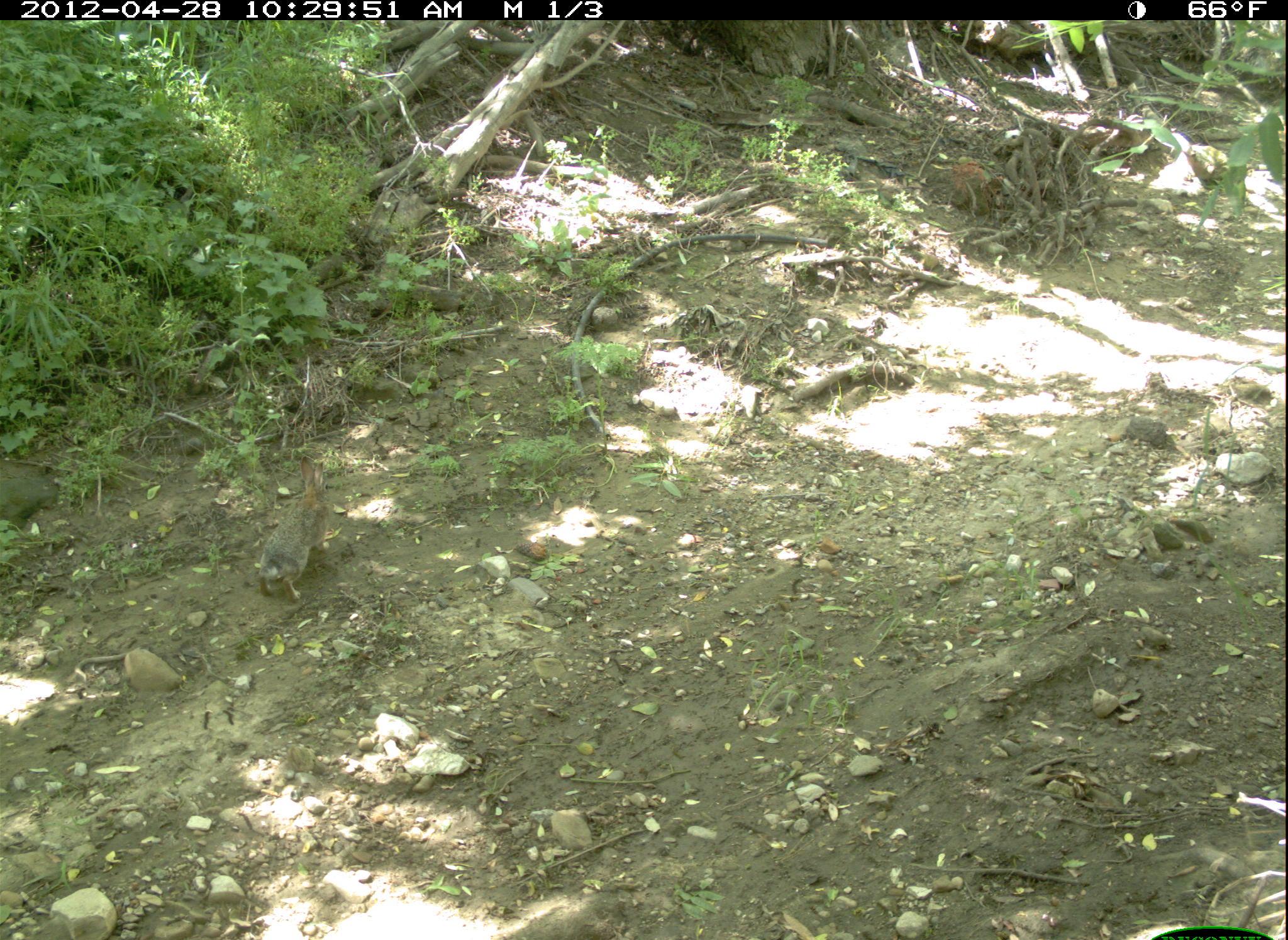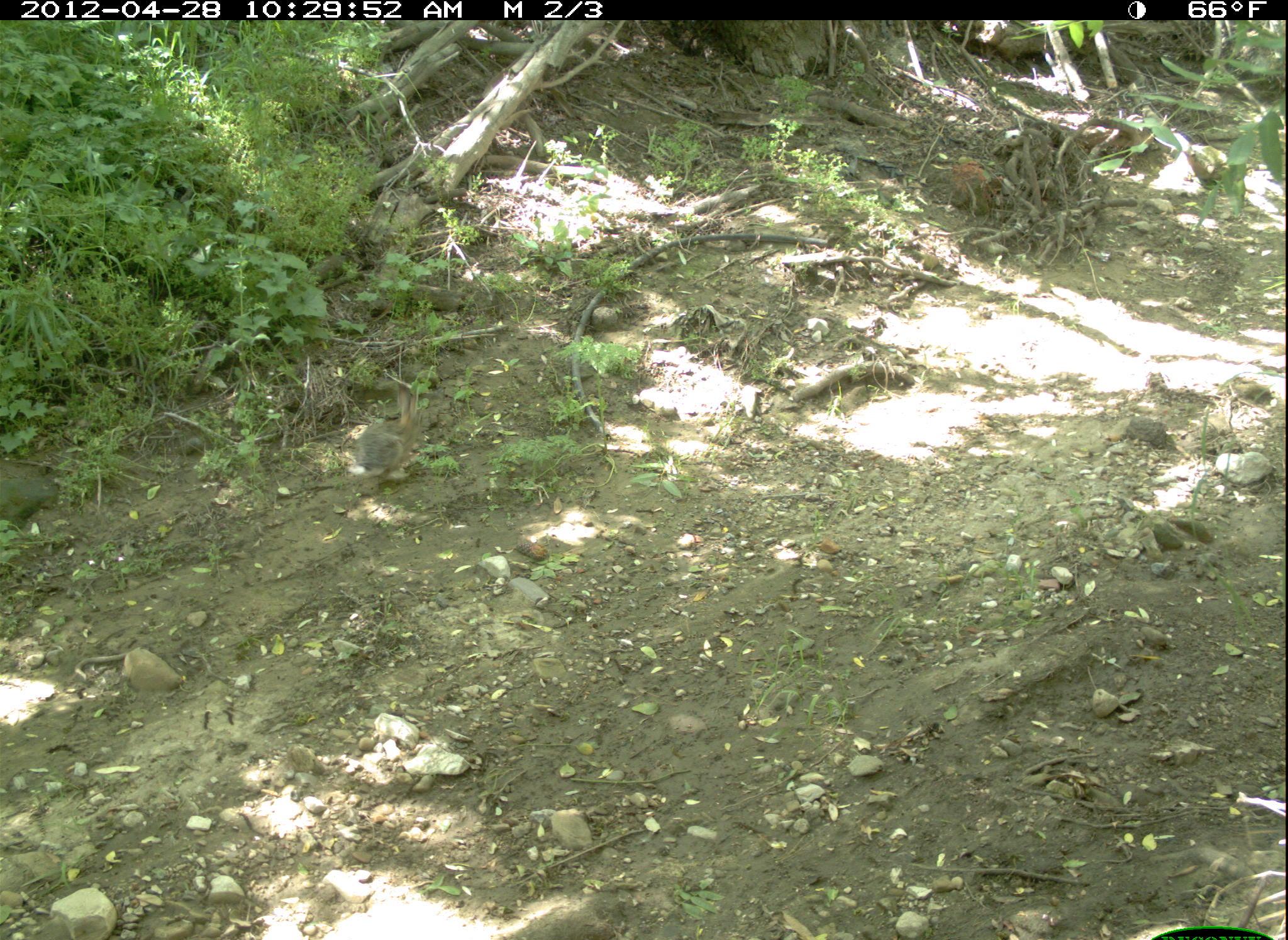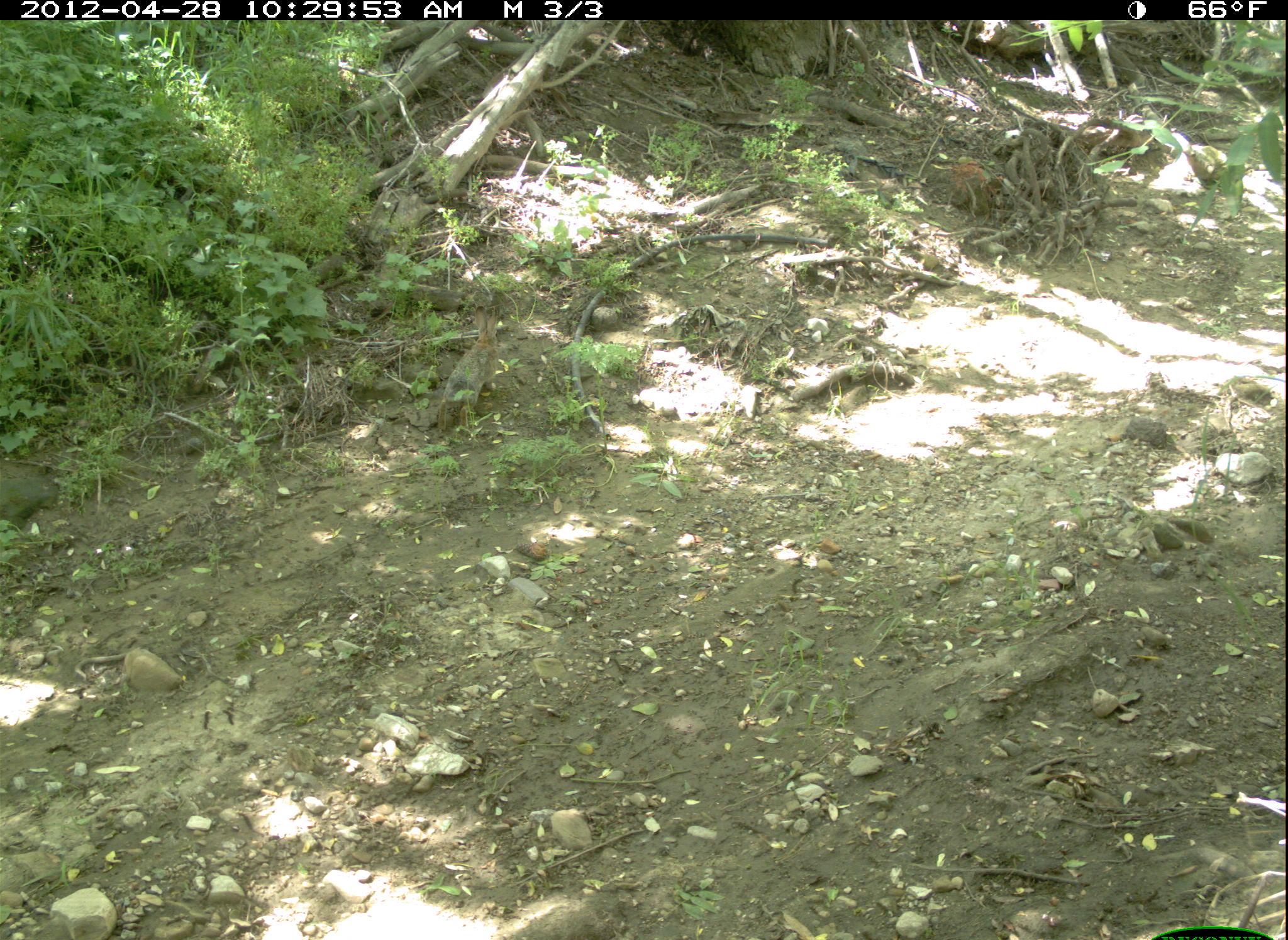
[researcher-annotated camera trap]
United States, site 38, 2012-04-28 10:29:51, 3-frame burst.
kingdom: Animalia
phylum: Chordata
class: Mammalia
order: Lagomorpha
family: Leporidae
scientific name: Leporidae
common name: rabbits and hares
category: rabbit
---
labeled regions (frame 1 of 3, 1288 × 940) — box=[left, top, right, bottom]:
rabbit: box=[242, 441, 348, 610]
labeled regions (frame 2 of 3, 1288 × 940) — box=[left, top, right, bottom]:
rabbit: box=[346, 377, 438, 486]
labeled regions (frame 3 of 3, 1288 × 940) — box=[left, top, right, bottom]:
rabbit: box=[427, 298, 517, 441]